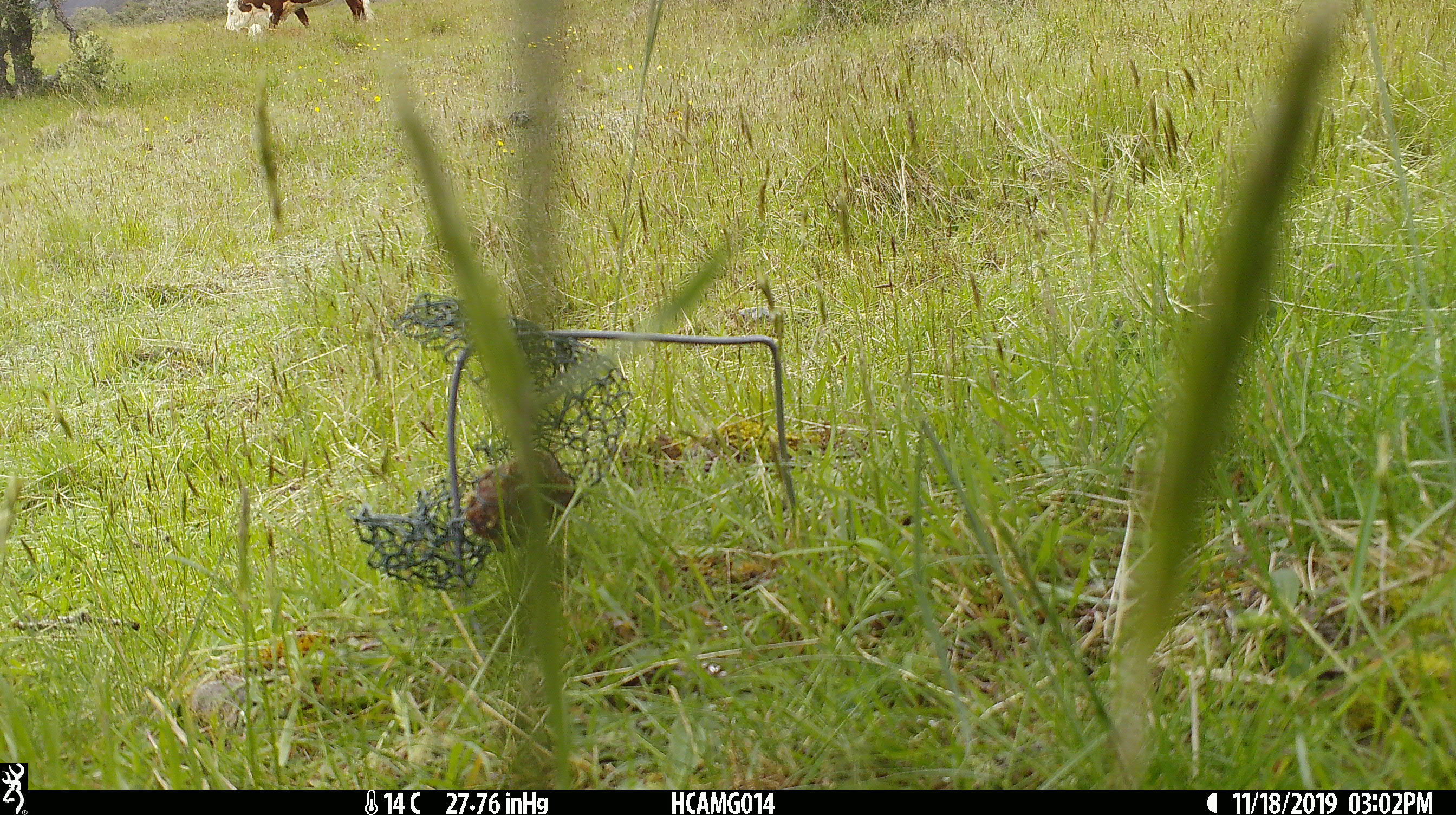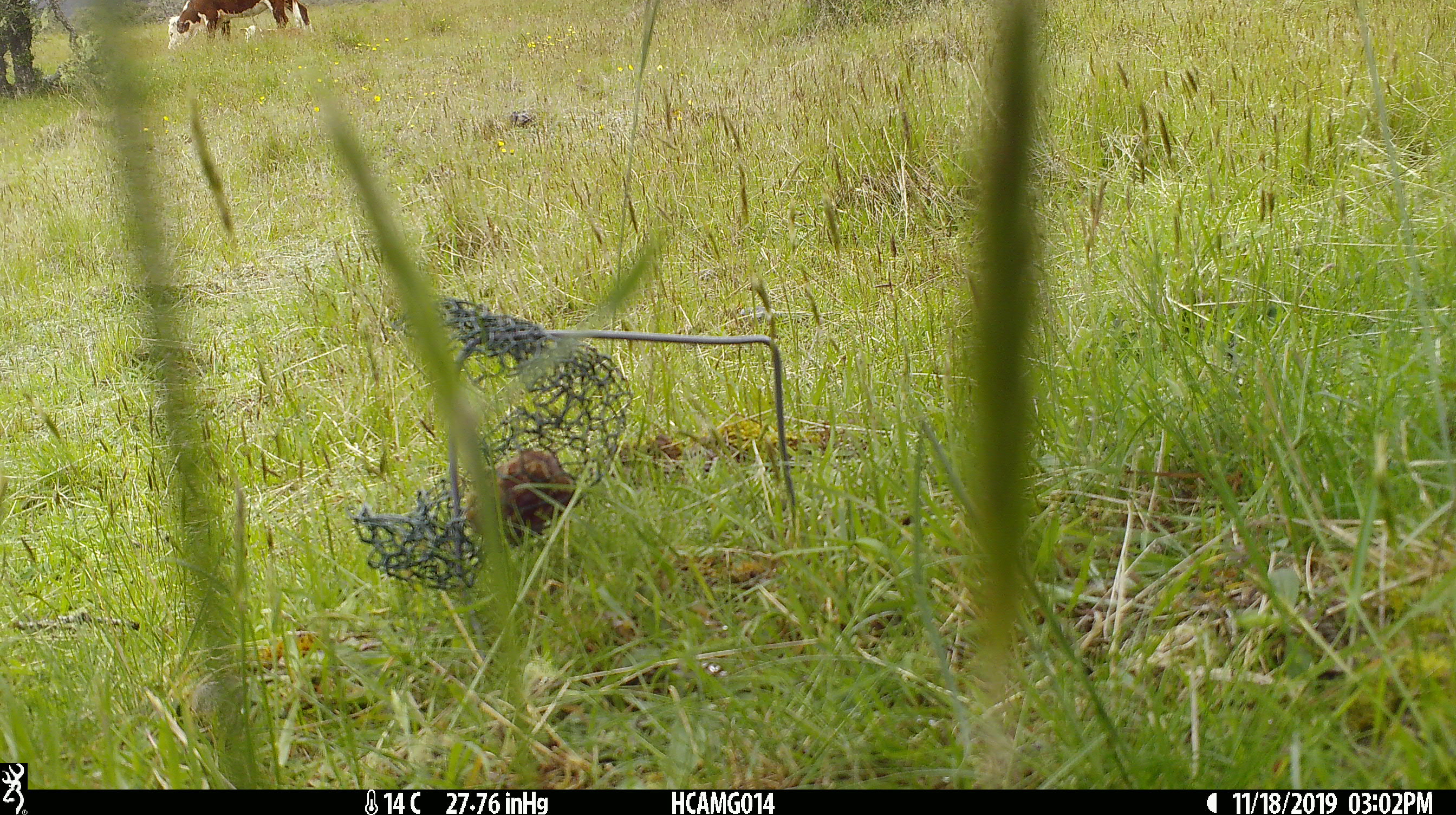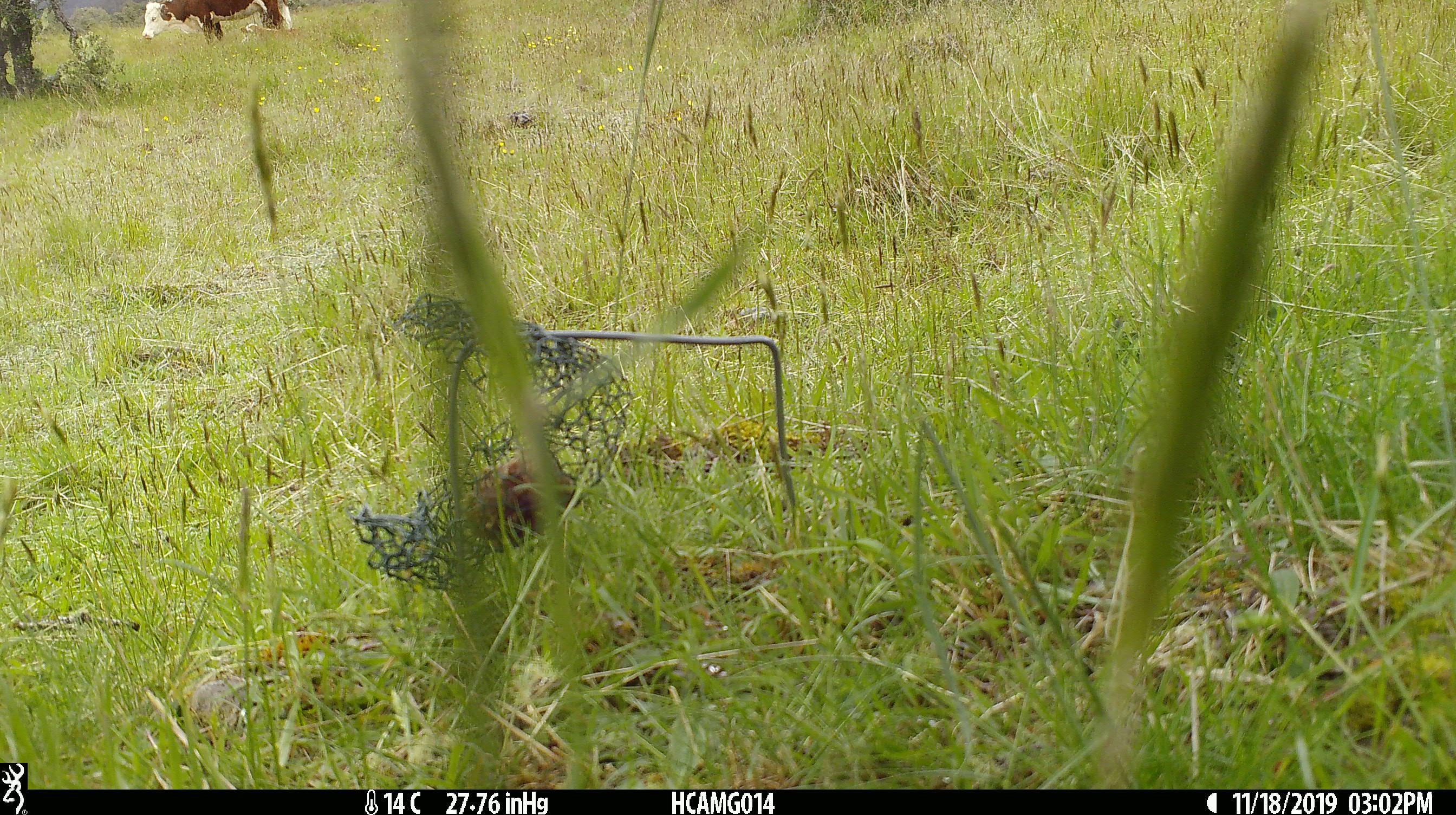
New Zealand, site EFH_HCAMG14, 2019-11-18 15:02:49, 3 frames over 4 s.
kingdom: Animalia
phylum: Chordata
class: Mammalia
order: Artiodactyla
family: Bovidae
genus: Bos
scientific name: Bos taurus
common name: domestic cow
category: cow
Cow (domestic cow) (Bos taurus).